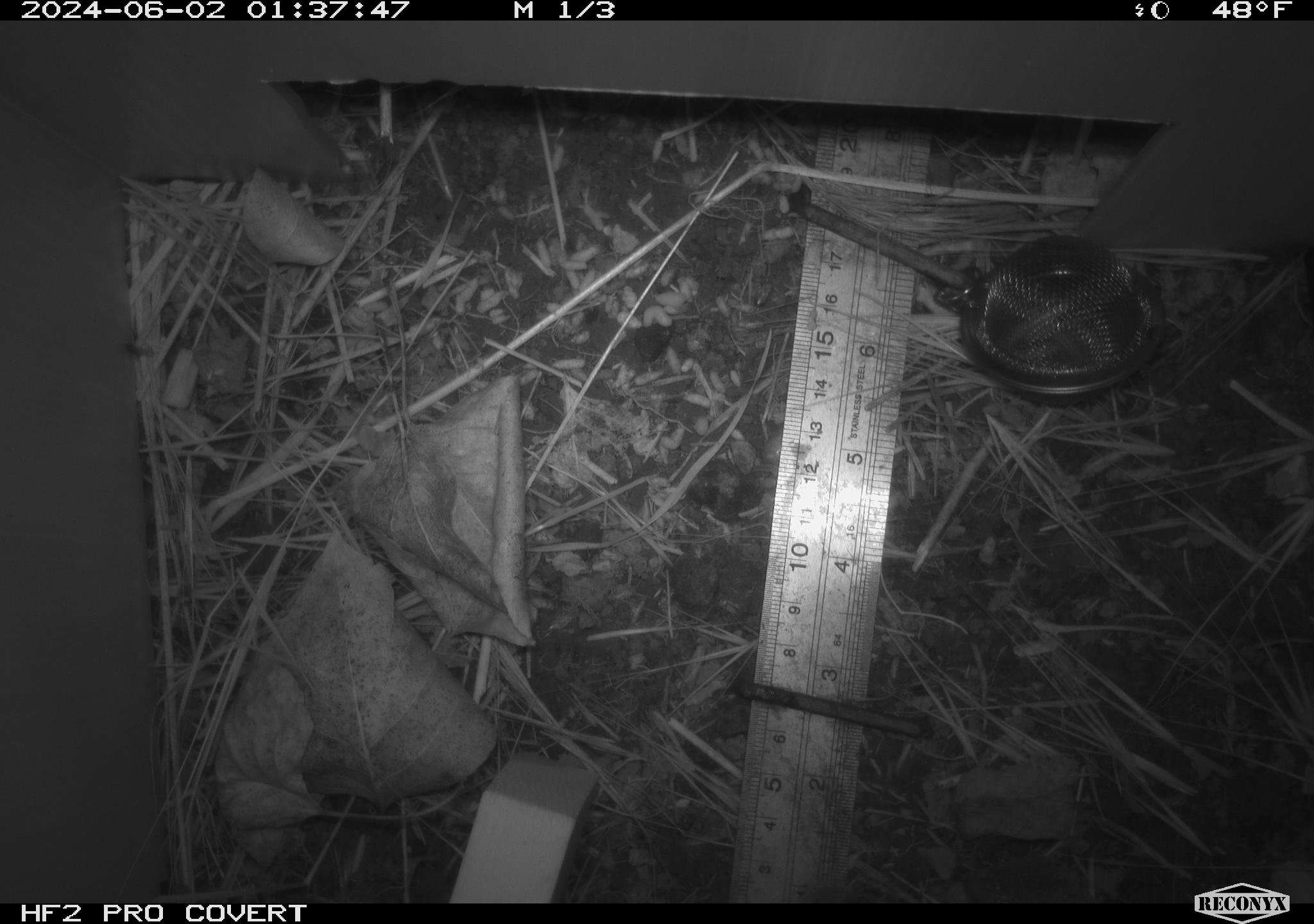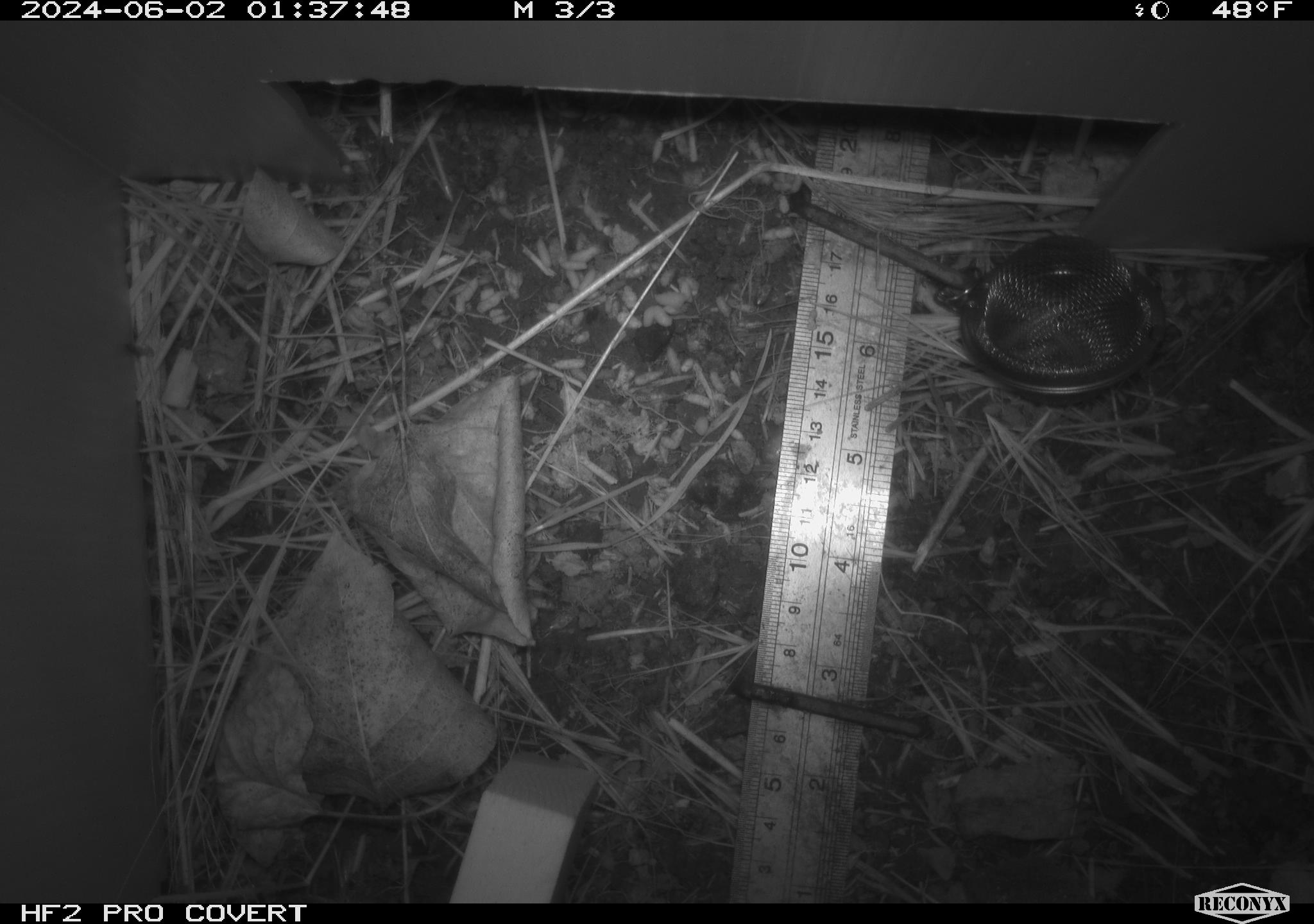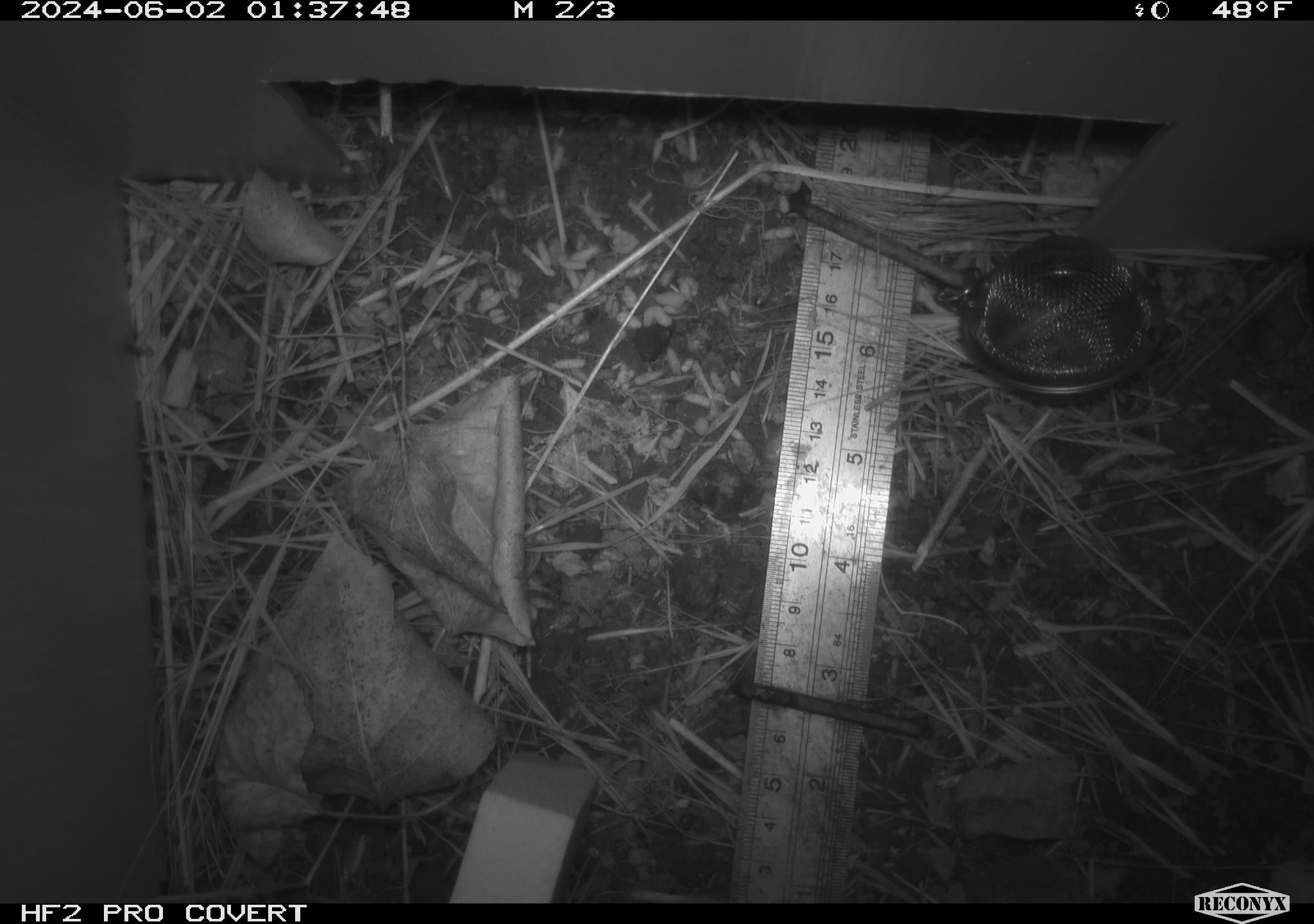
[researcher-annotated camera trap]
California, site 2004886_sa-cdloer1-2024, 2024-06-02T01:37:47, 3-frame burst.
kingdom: Animalia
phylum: Arthropoda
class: Insecta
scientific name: Insecta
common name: insect